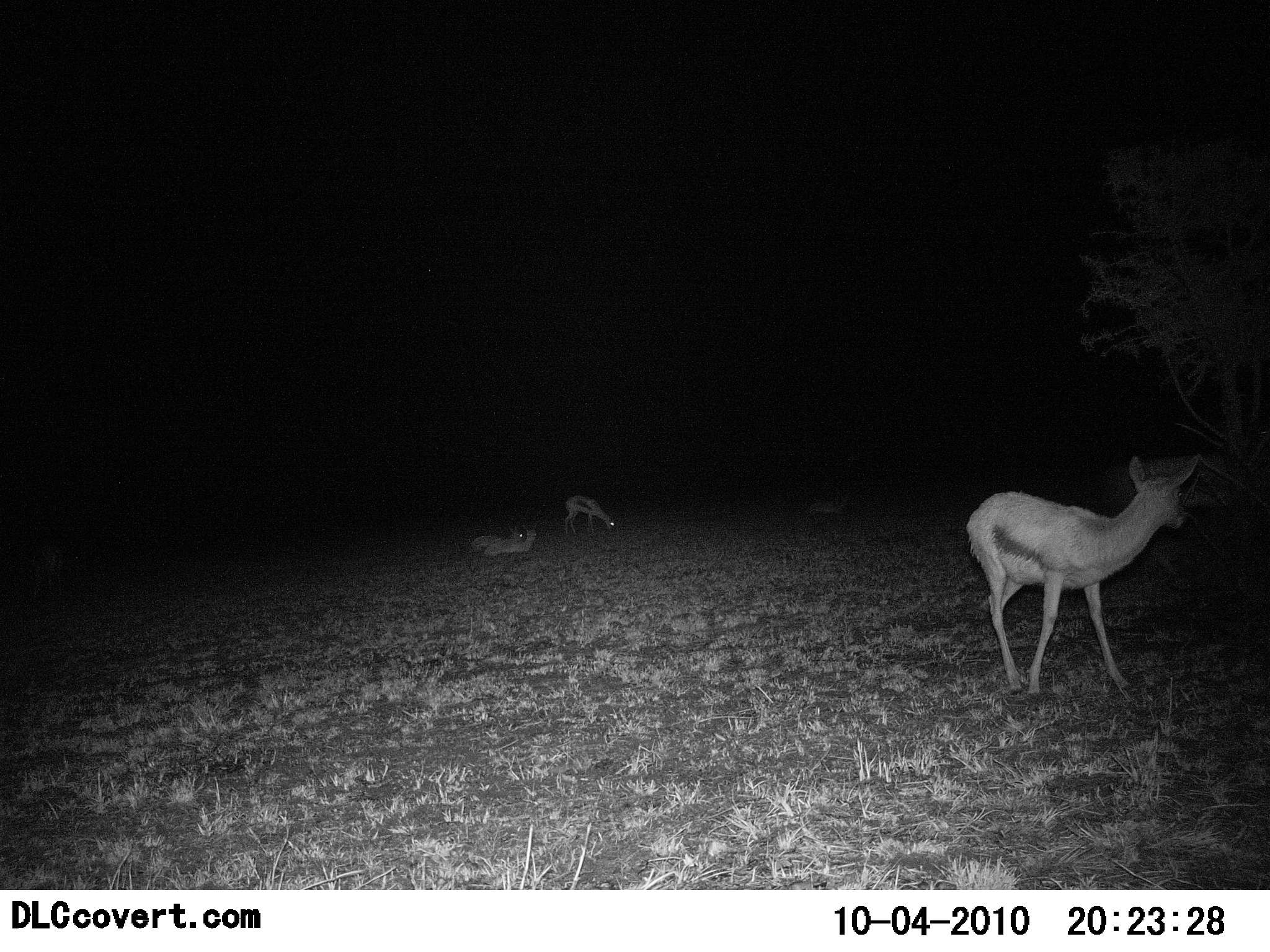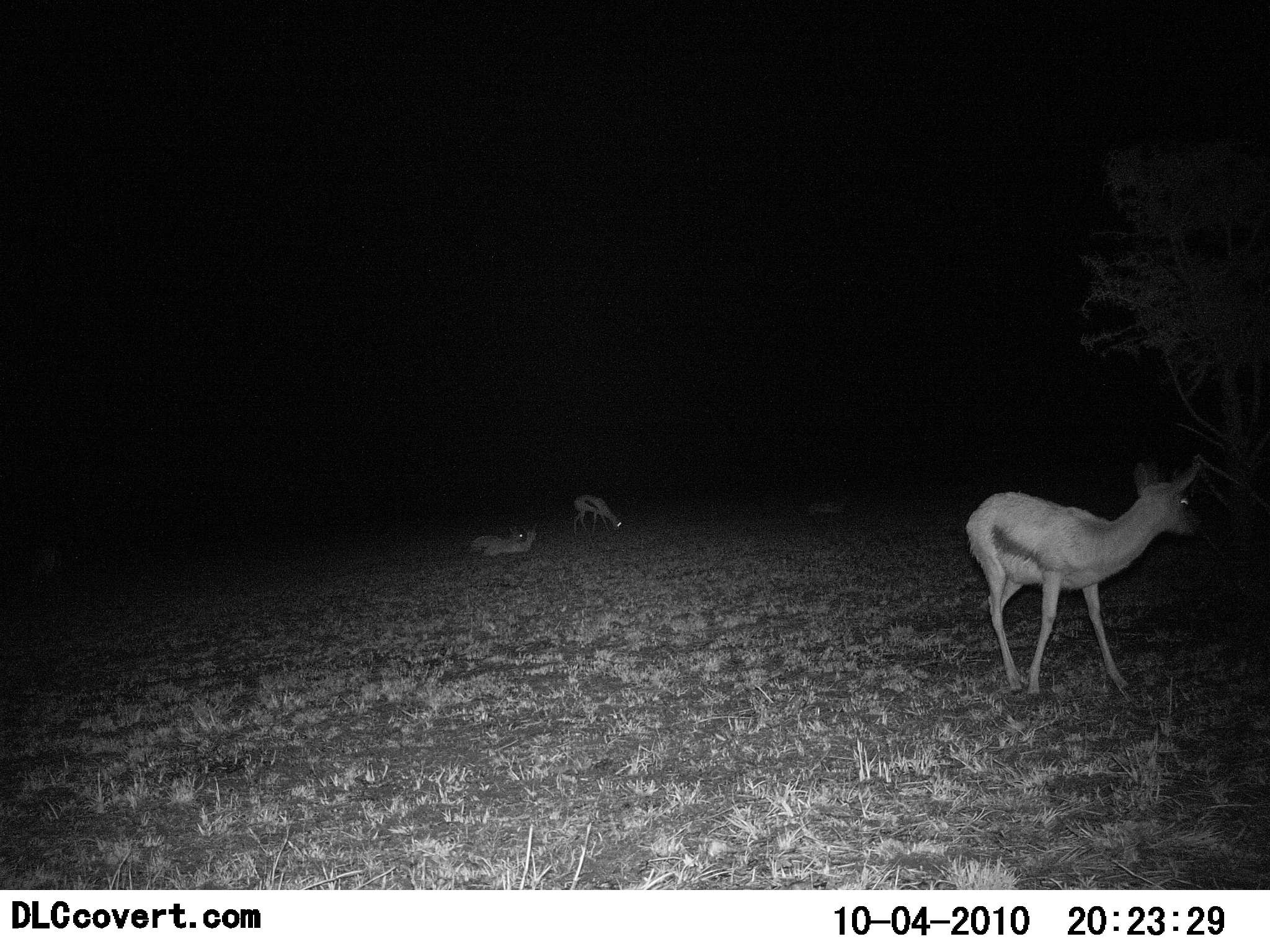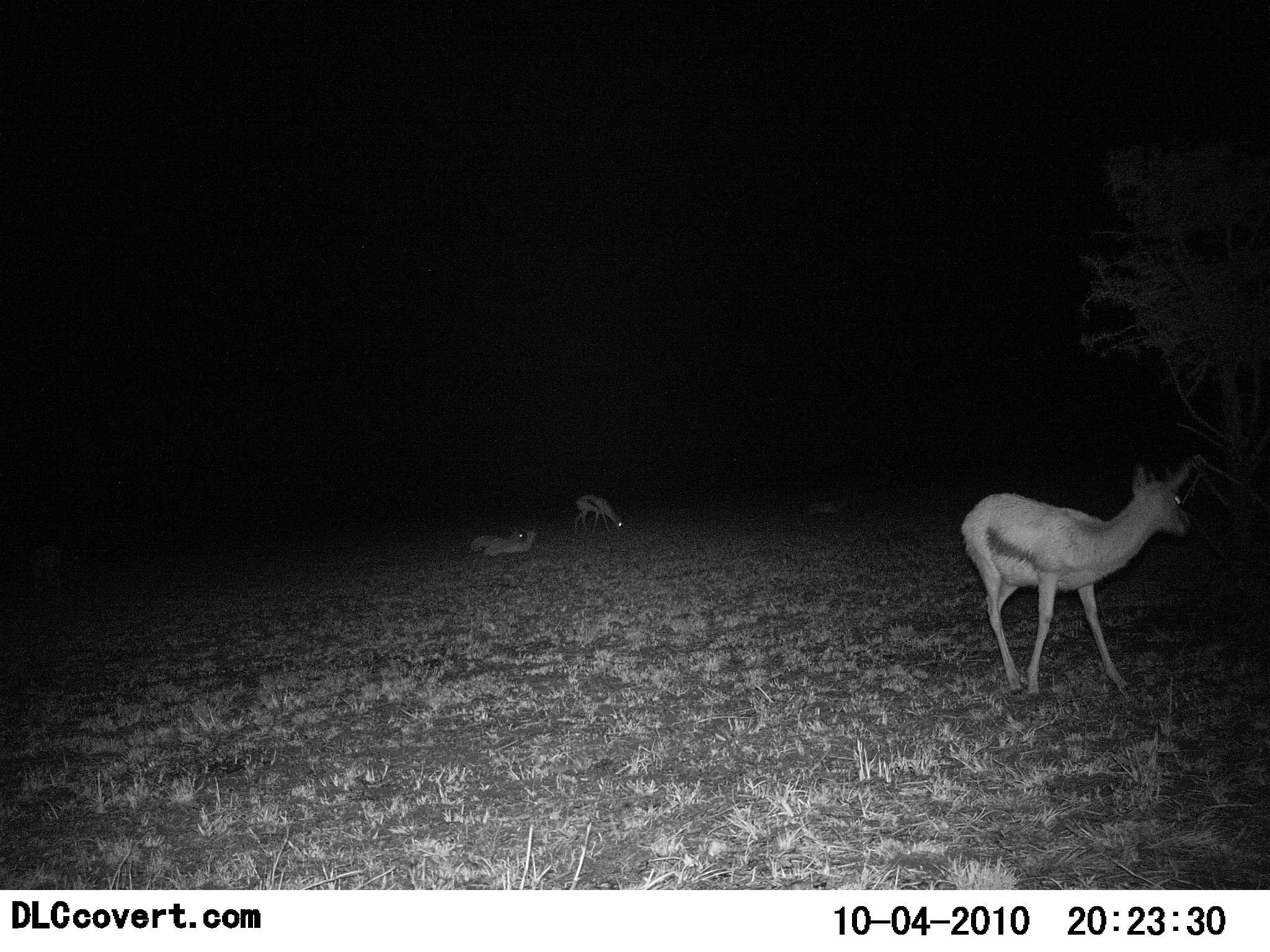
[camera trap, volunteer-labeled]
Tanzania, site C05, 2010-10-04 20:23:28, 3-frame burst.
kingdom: Animalia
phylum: Chordata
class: Mammalia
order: Artiodactyla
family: Bovidae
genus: Eudorcas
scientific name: Eudorcas thomsonii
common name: thomson's gazelle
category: gazellethomsons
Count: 3.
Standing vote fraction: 68%.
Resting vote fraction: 95%.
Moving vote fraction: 26%.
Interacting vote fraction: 0%.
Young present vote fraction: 11%.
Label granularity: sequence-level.